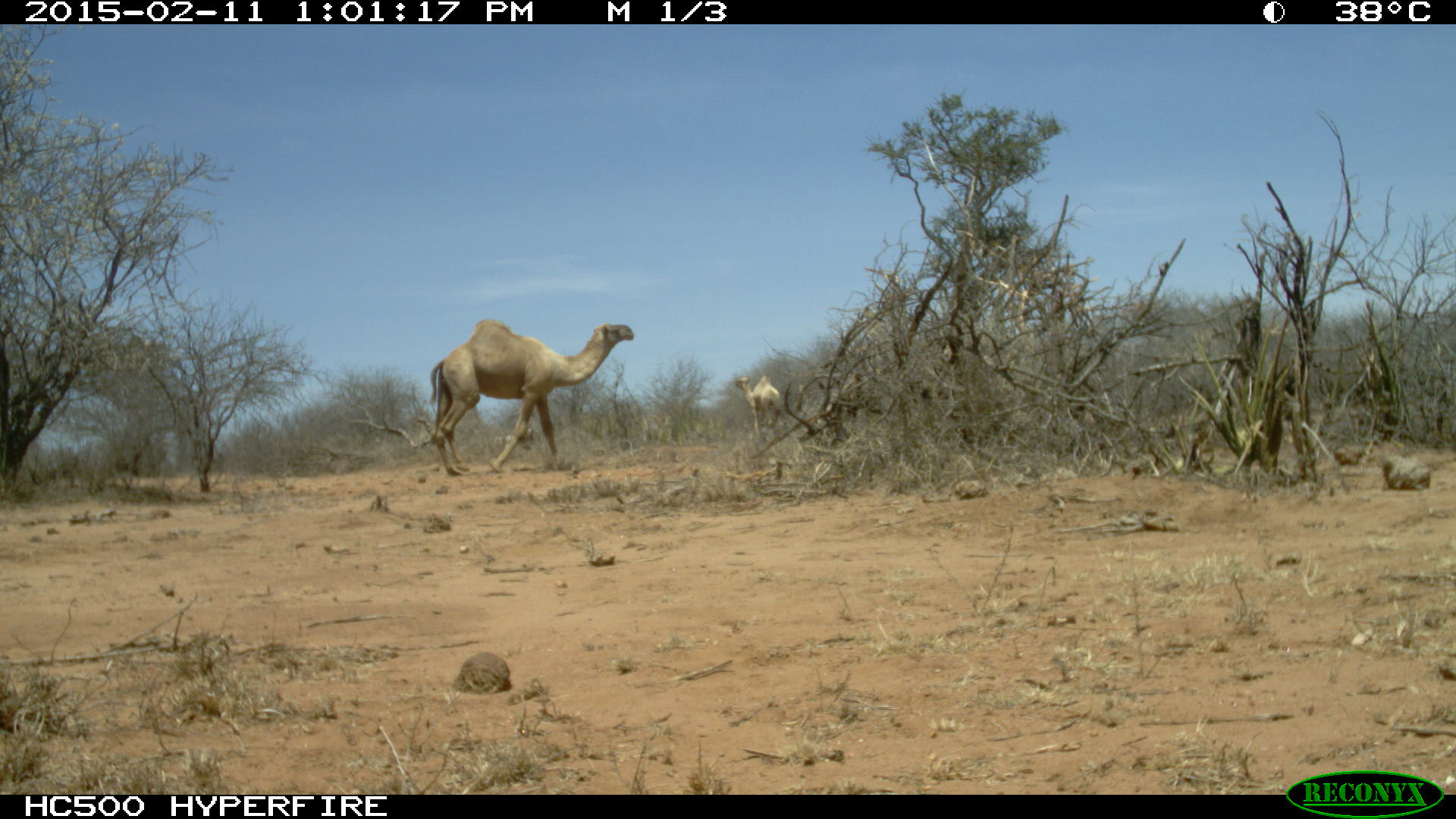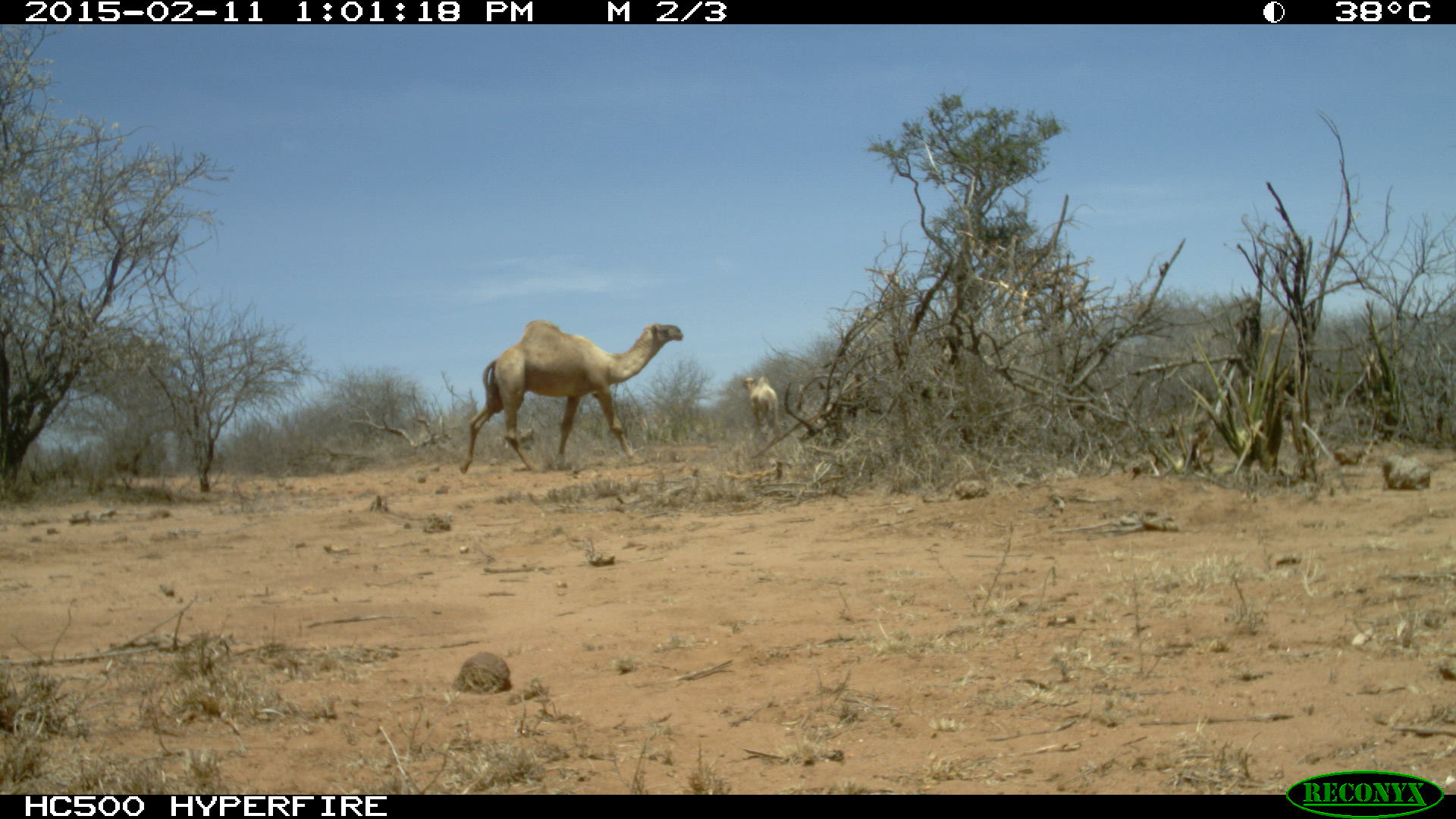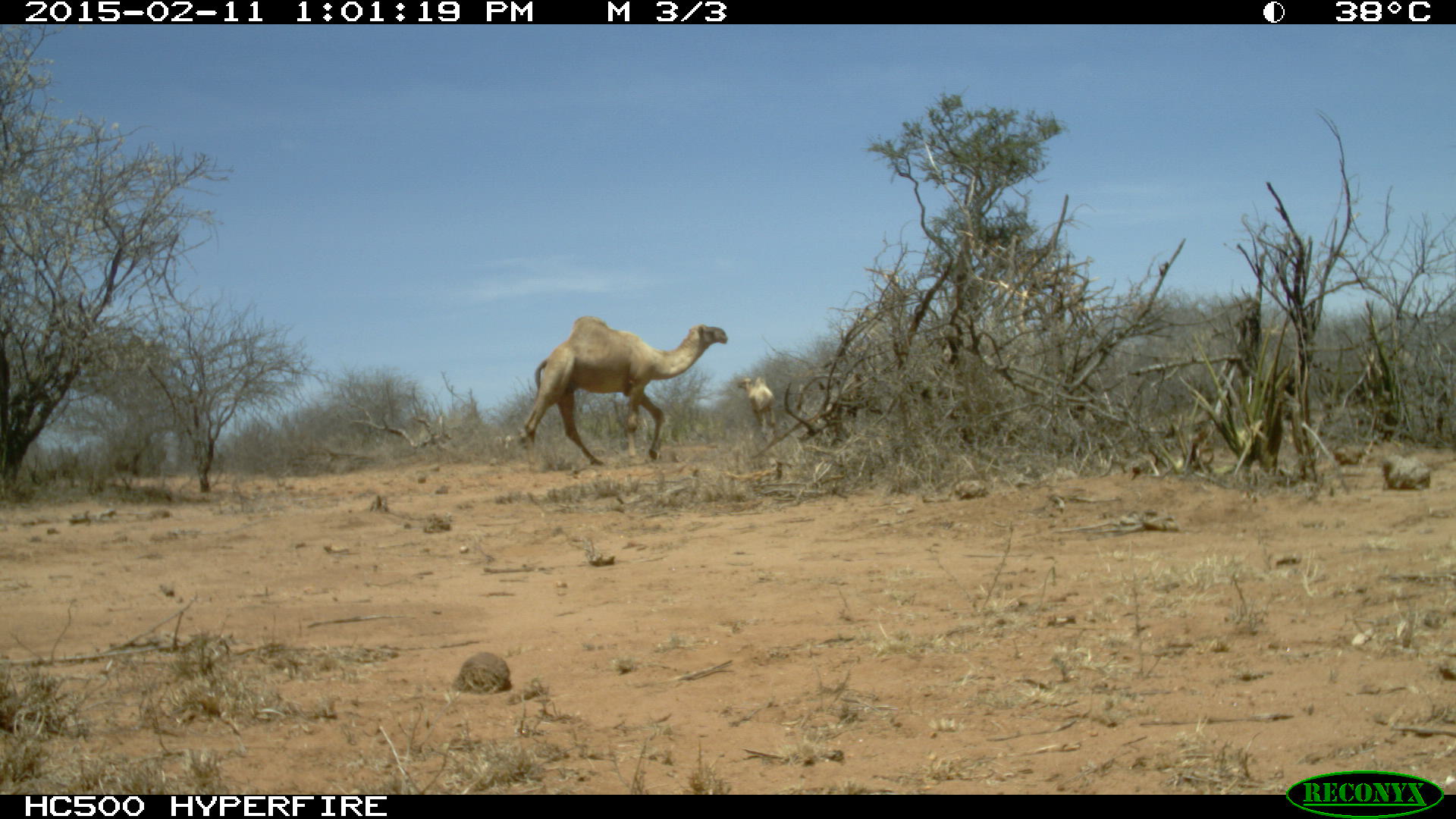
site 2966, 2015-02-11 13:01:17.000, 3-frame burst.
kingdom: Animalia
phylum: Chordata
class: Mammalia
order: Artiodactyla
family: Camelidae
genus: Camelus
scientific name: Camelus dromedarius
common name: dromedary camel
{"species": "Camelus dromedarius (dromedary camel)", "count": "2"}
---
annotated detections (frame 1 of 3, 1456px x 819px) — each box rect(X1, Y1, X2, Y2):
camelus dromedarius: rect(429, 318, 634, 475); rect(735, 375, 782, 436)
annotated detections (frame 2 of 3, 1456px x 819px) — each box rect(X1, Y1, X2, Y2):
camelus dromedarius: rect(459, 318, 684, 473); rect(741, 374, 779, 436)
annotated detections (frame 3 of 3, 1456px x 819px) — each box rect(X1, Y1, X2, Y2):
camelus dromedarius: rect(522, 314, 728, 464); rect(734, 375, 779, 433)